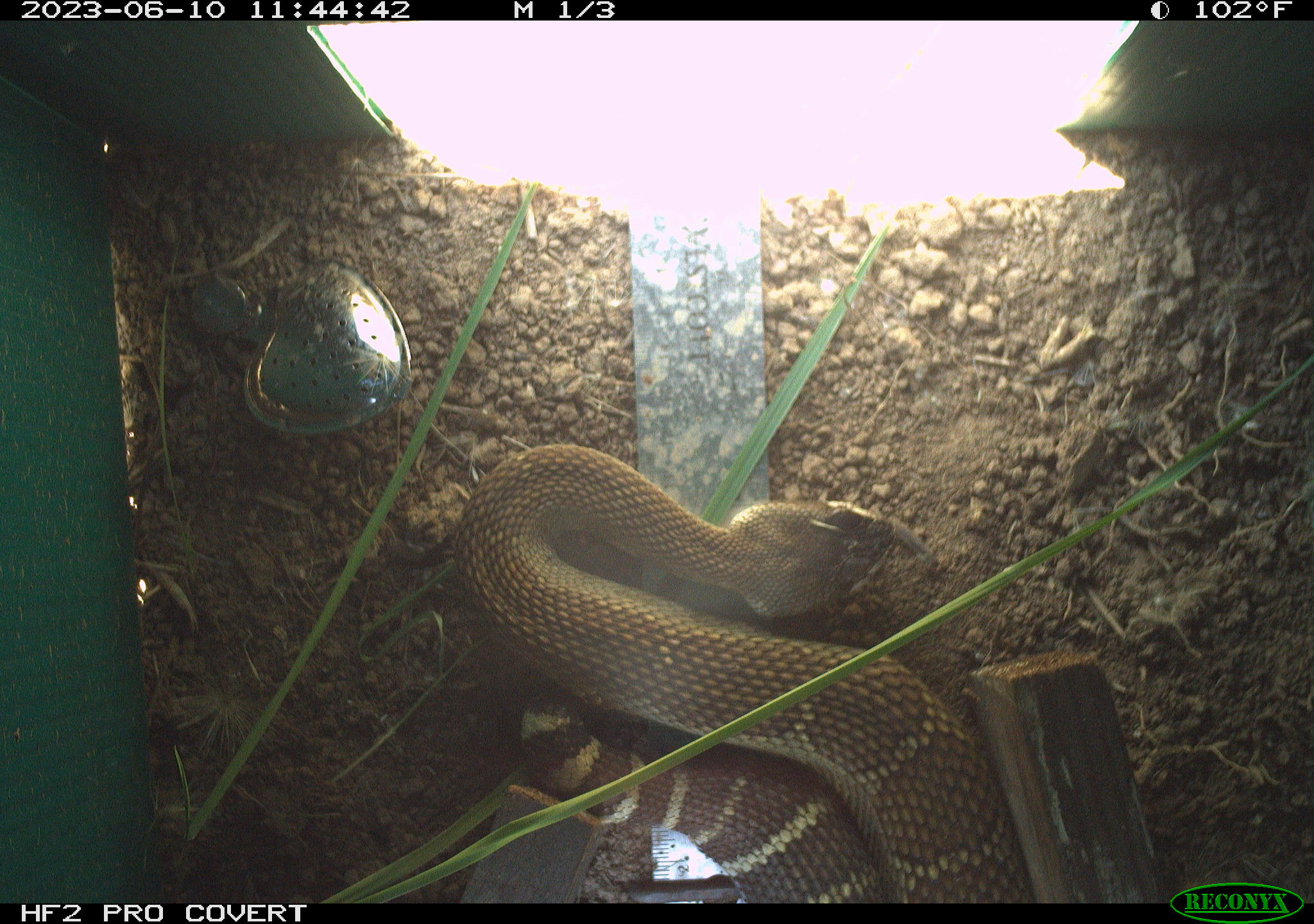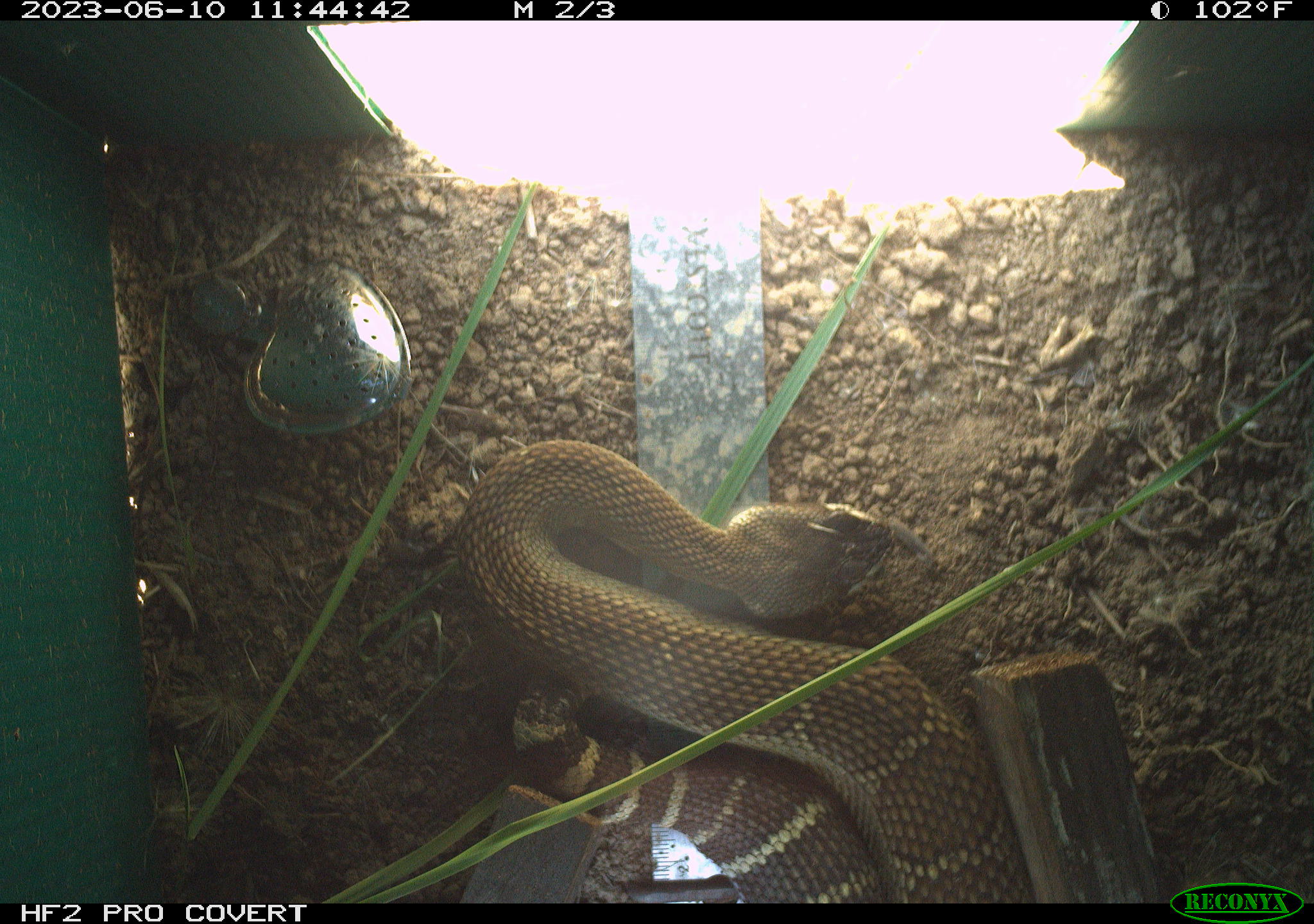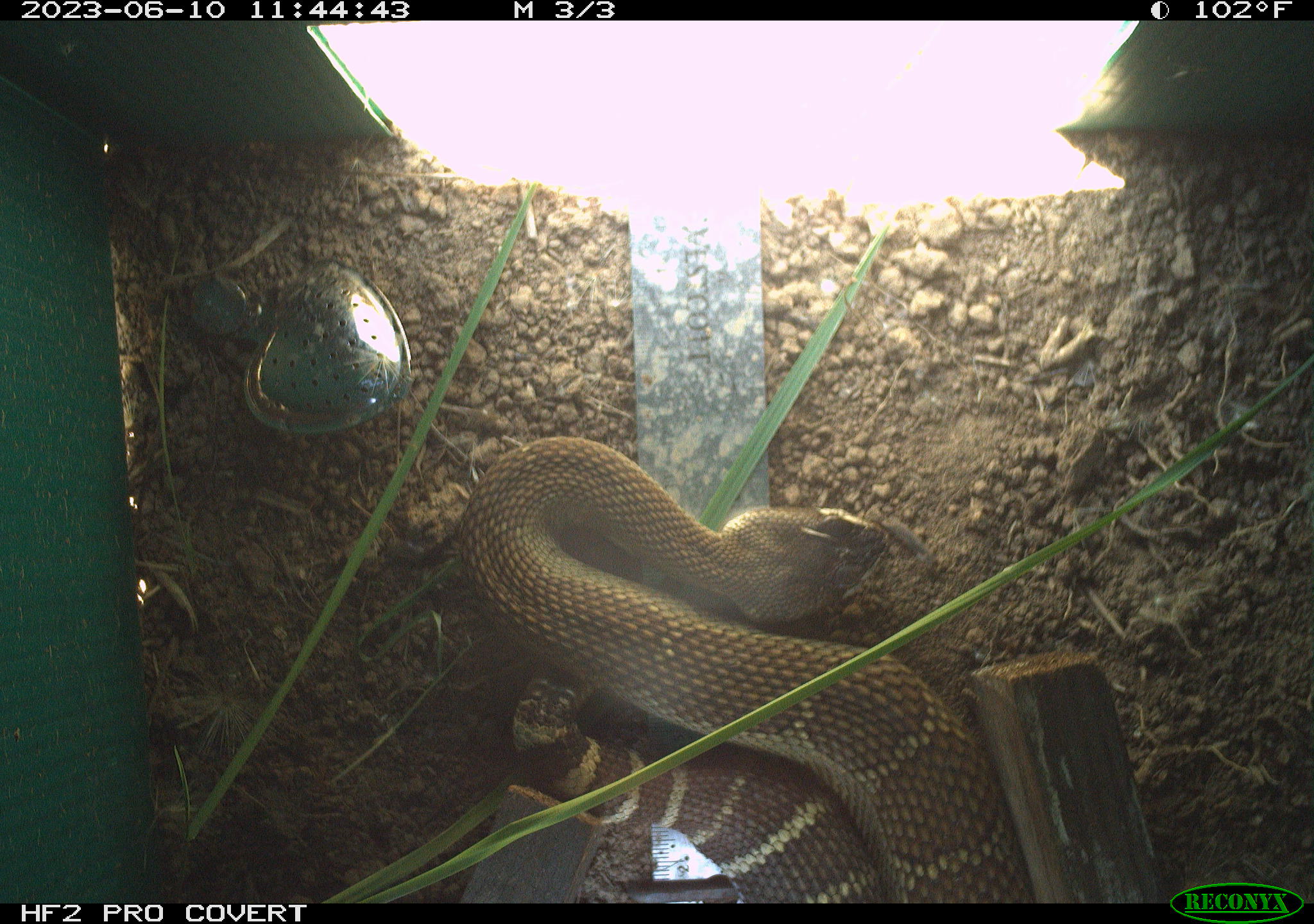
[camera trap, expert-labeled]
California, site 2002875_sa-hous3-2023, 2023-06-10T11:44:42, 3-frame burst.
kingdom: Animalia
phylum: Chordata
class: Reptilia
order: Squamata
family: Viperidae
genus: Crotalus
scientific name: Crotalus oreganus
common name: western rattlesnake